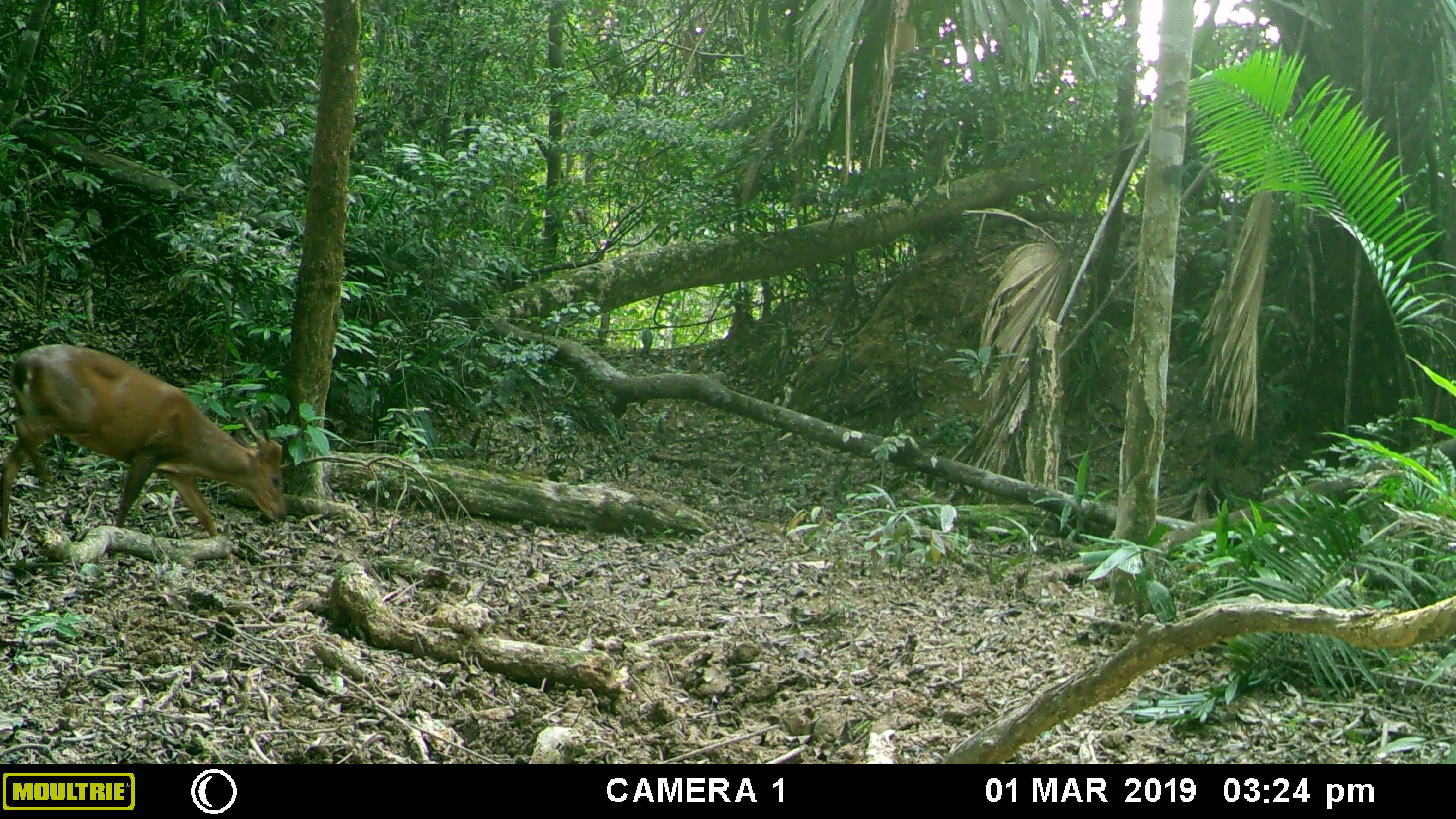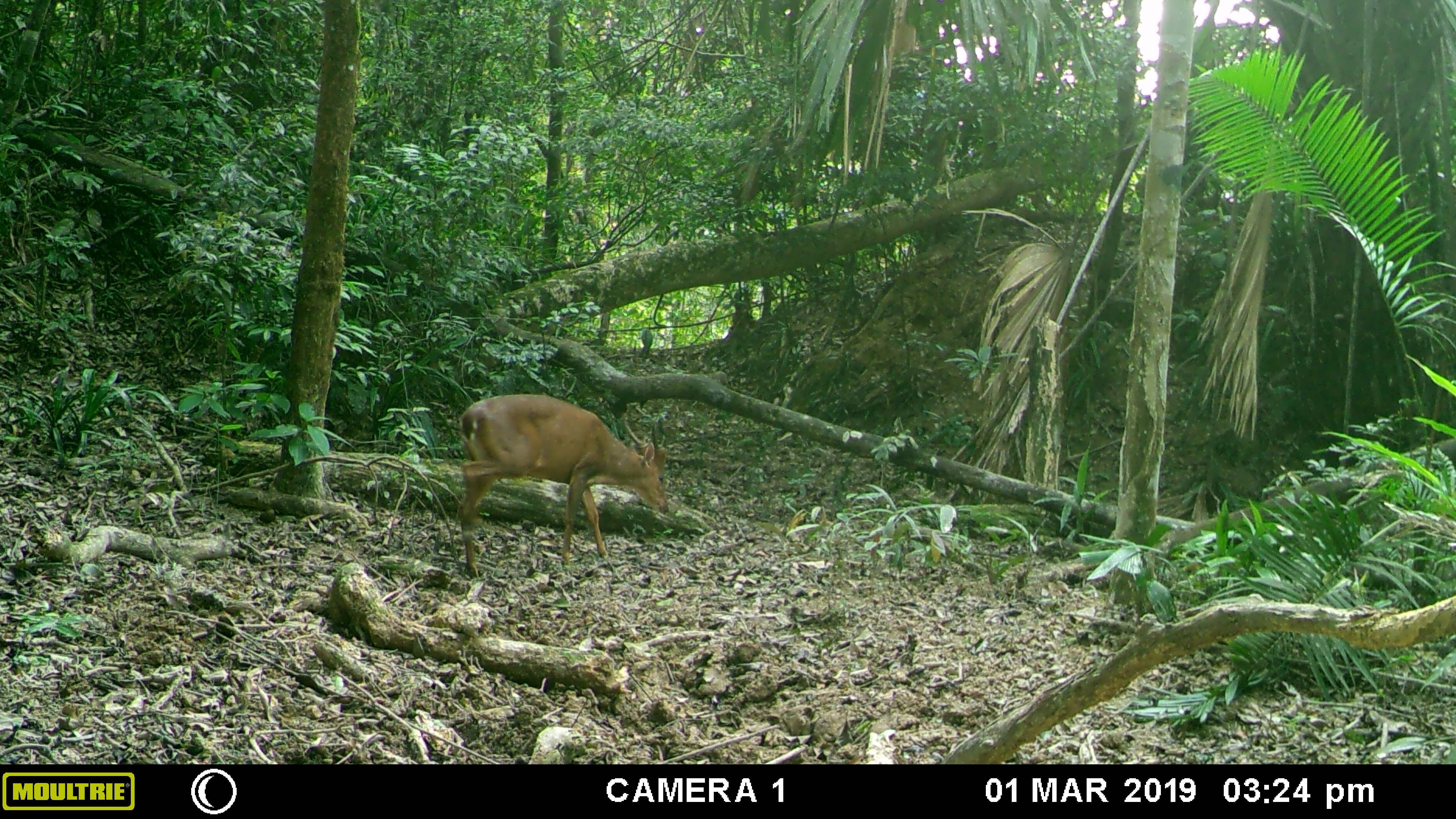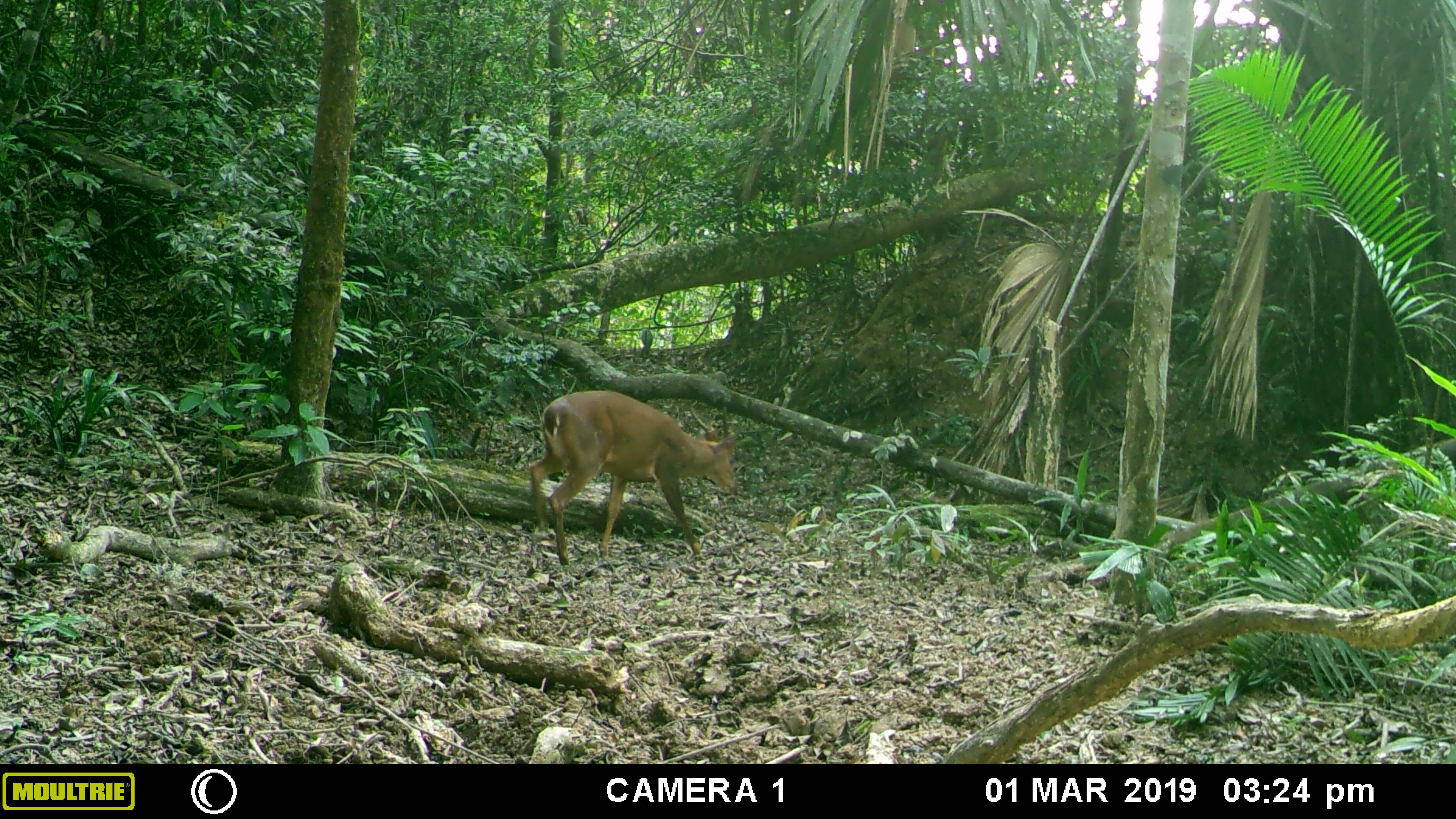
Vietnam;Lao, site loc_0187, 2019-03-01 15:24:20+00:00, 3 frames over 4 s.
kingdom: Animalia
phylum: Chordata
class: Mammalia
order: Artiodactyla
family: Cervidae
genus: Muntiacus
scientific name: Muntiacus vuquangensis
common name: large-antlered muntjac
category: large antlered muntjac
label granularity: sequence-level